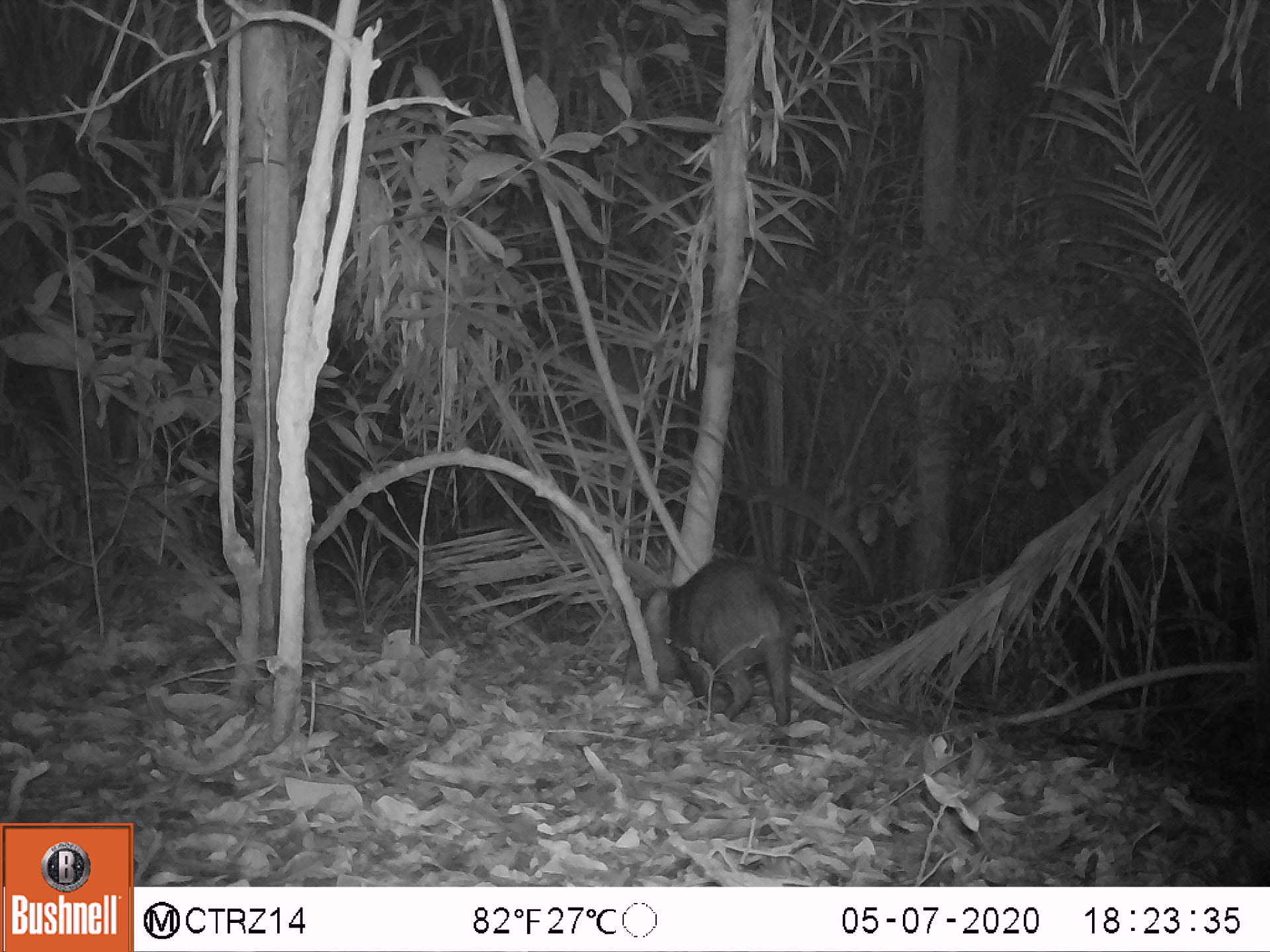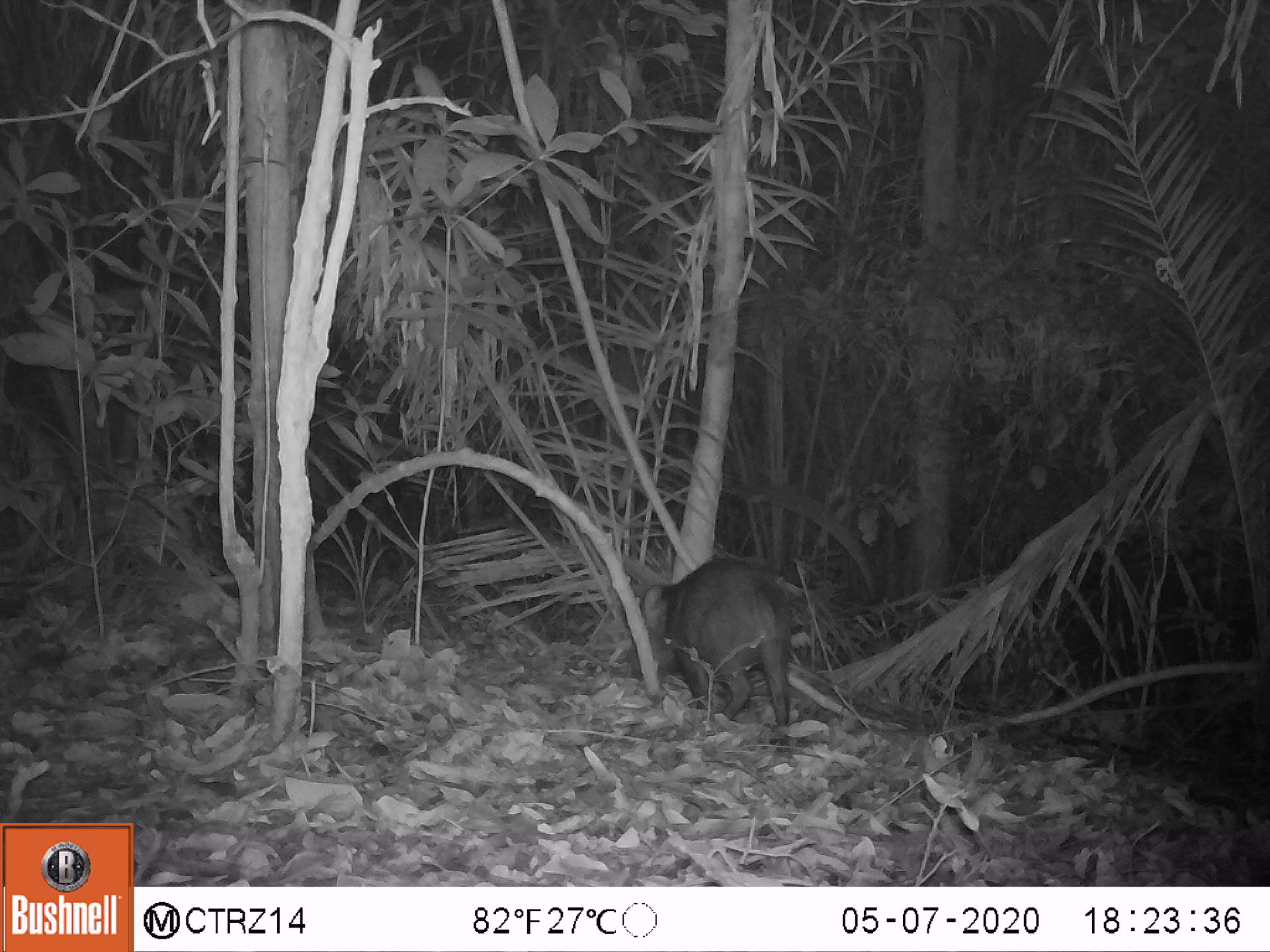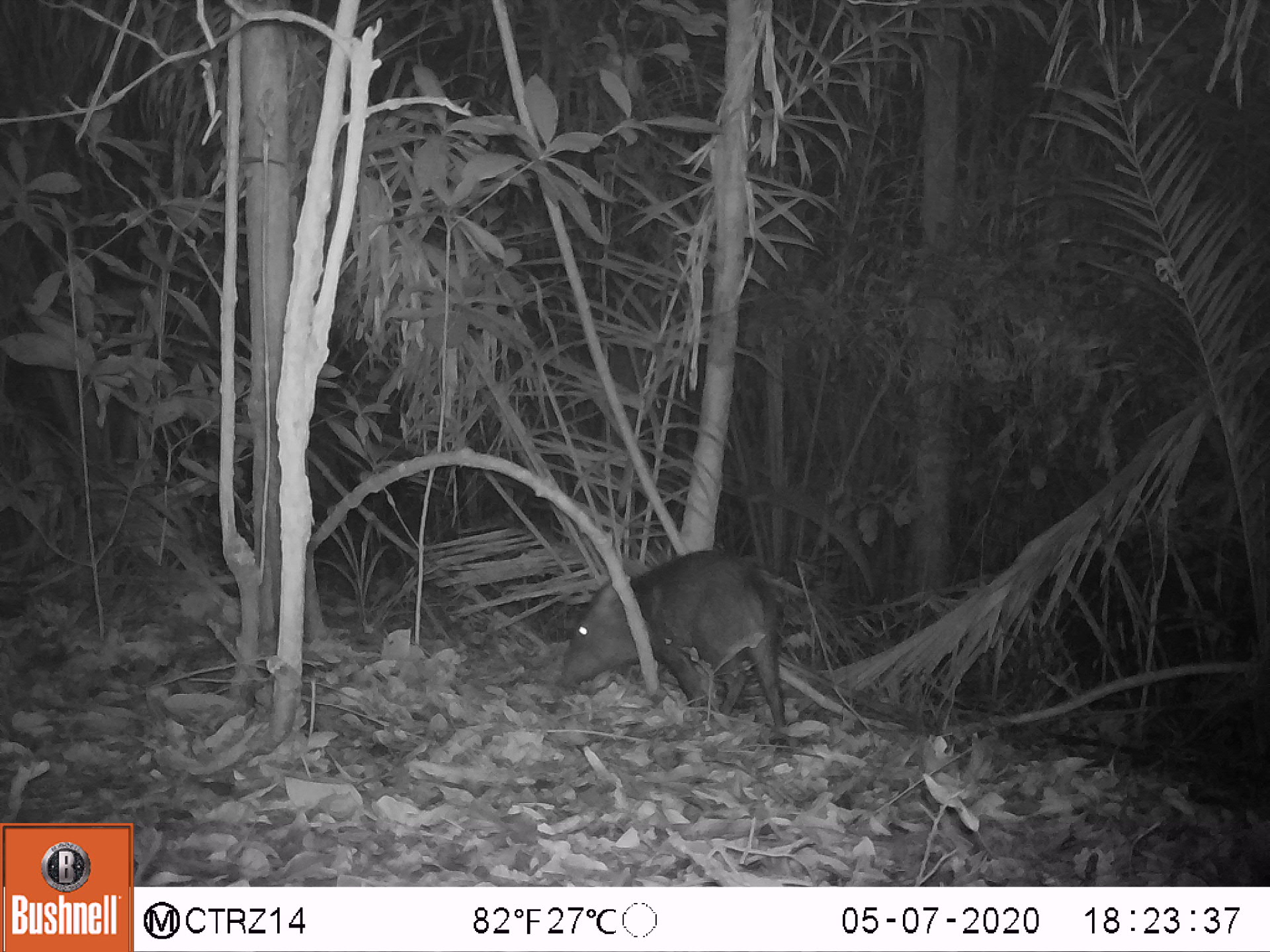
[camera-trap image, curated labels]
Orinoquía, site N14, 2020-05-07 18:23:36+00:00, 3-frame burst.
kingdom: Animalia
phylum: Chordata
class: Mammalia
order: Artiodactyla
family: Tayassuidae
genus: Pecari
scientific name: Pecari tajacu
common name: collared peccary